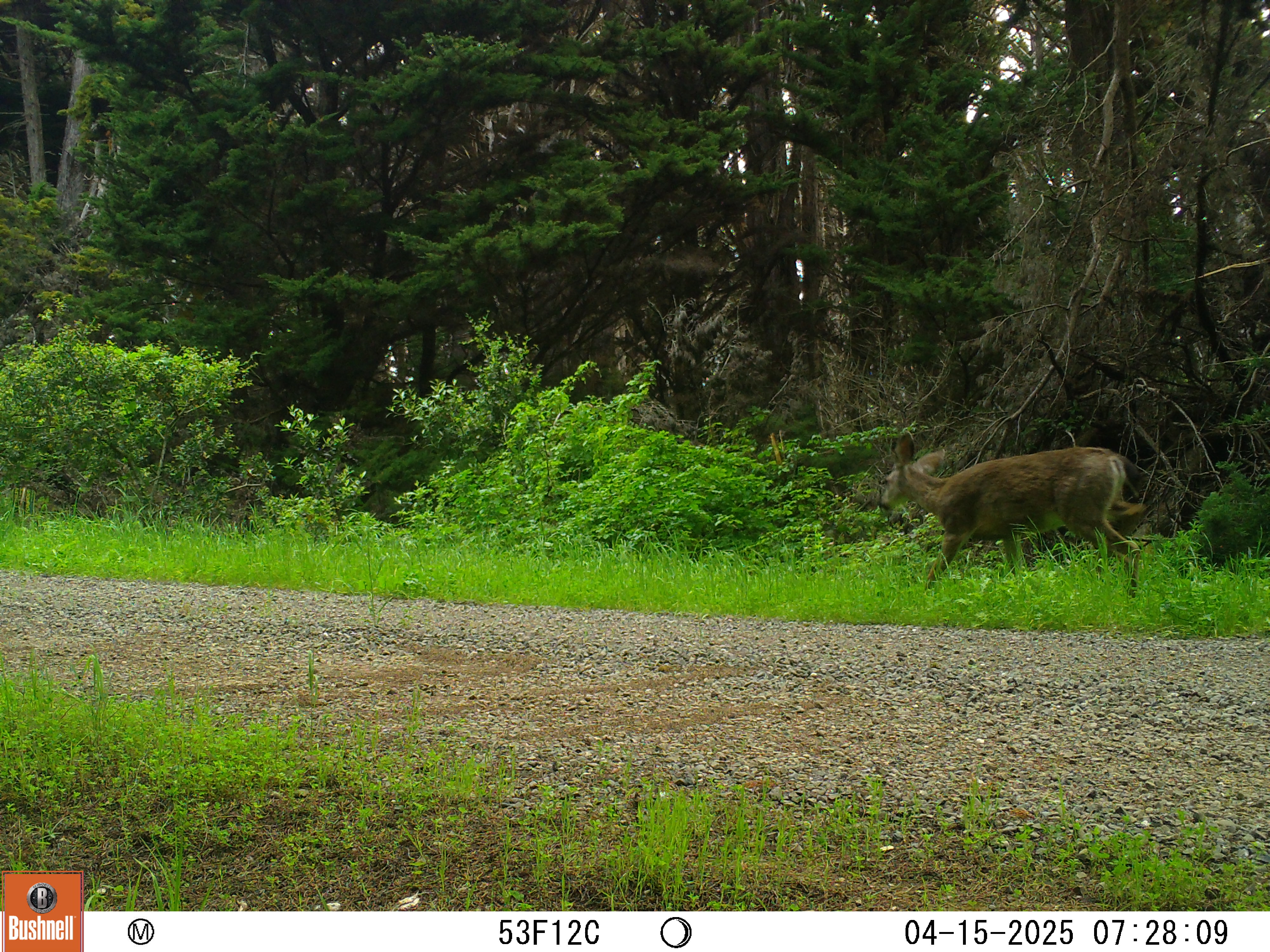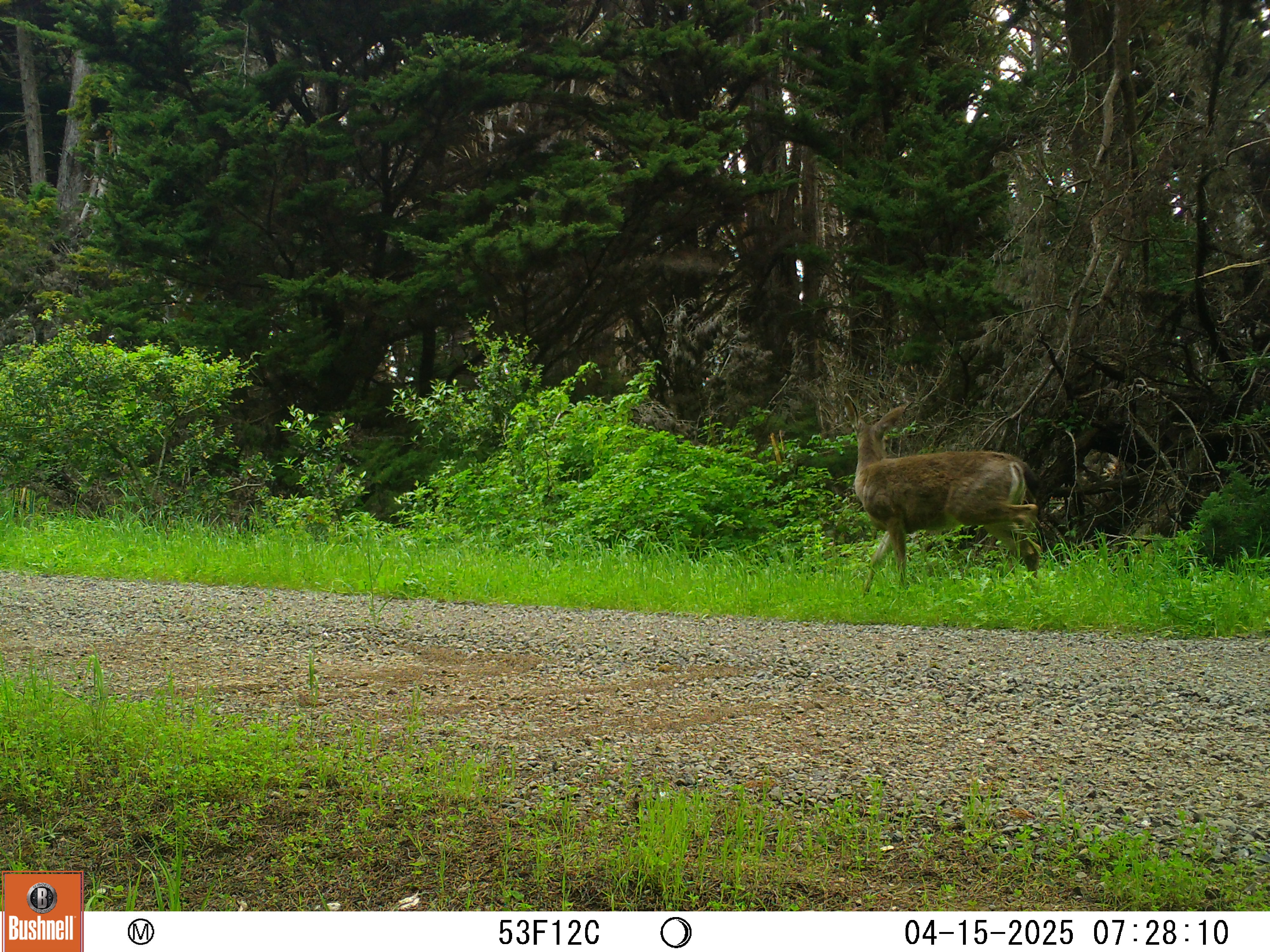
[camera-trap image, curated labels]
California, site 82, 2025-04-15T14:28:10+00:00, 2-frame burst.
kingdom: Animalia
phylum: Chordata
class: Mammalia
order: Artiodactyla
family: Cervidae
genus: Odocoileus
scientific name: Odocoileus hemionus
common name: mule deer